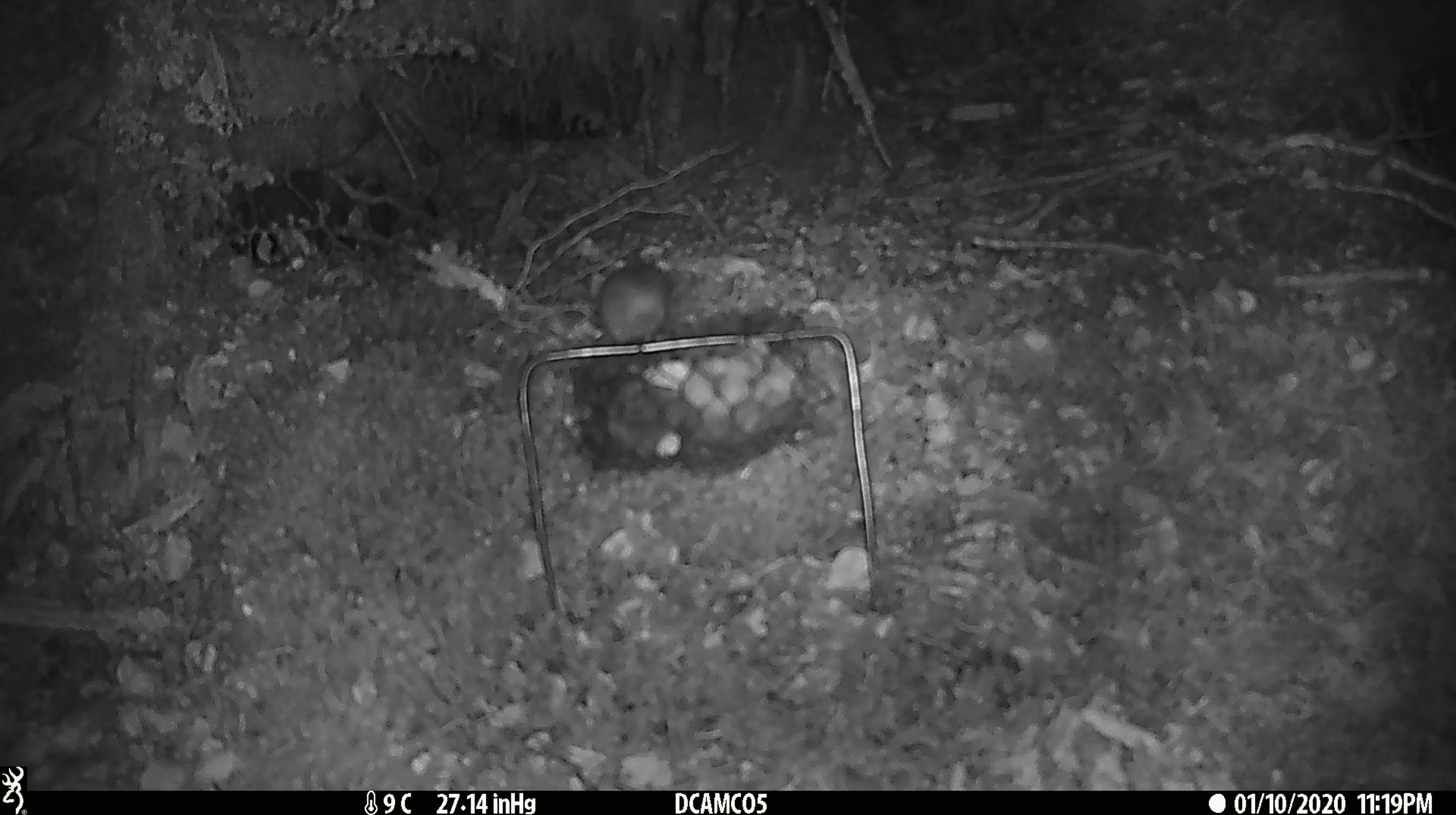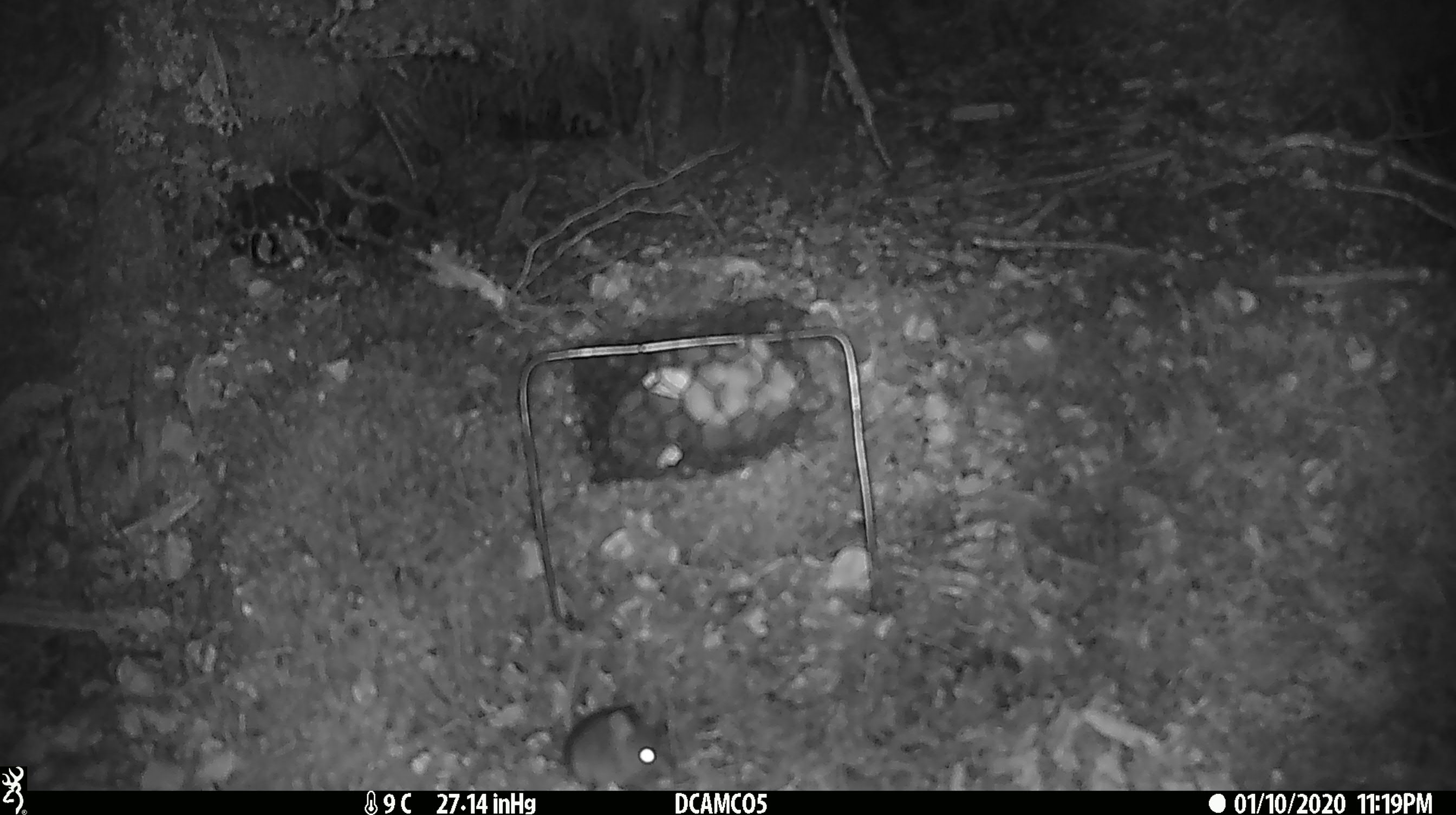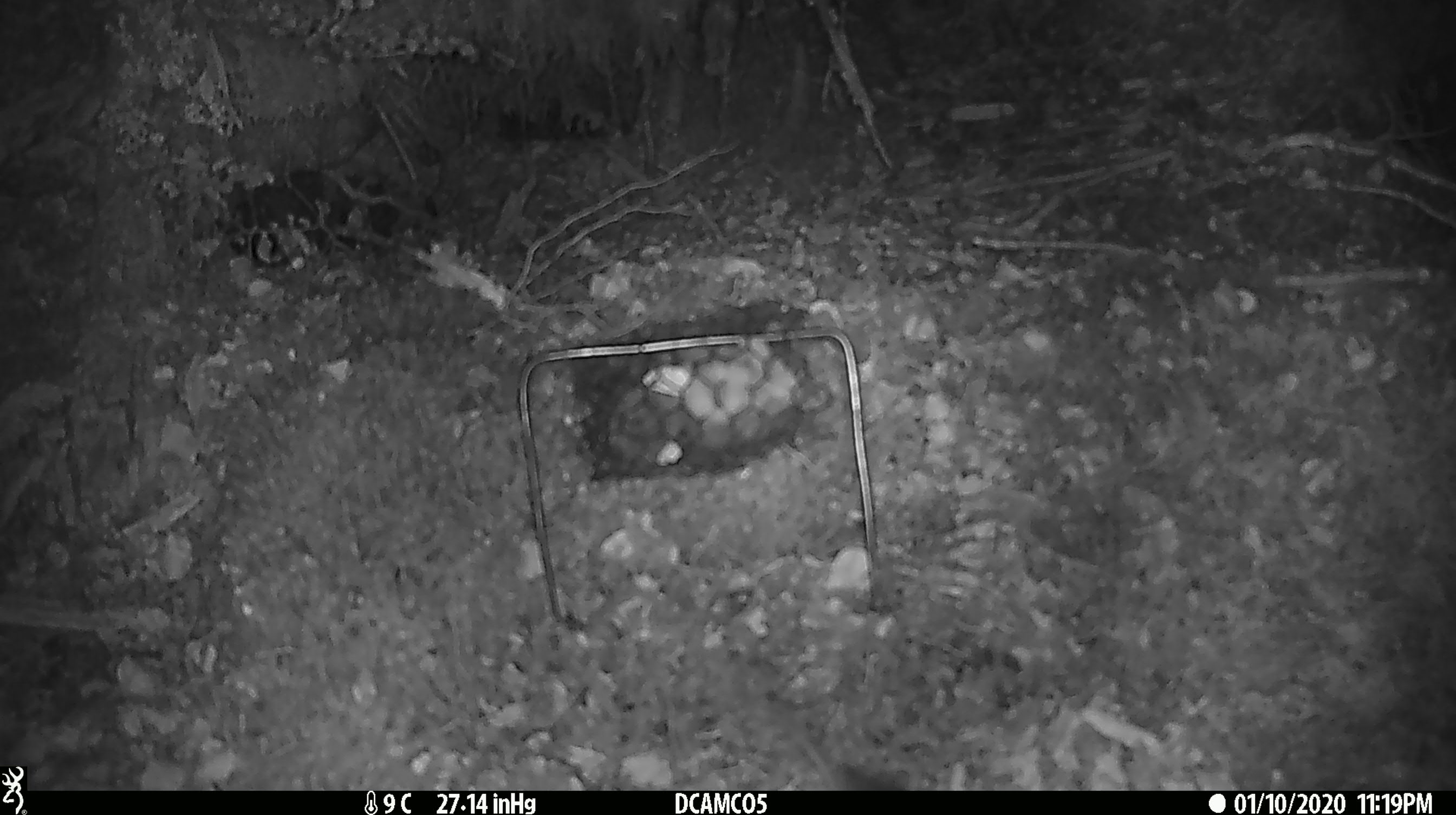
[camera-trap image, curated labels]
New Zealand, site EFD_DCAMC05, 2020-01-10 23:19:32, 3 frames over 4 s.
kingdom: Animalia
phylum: Chordata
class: Mammalia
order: Rodentia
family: Muridae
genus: Mus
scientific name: Mus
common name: mouse